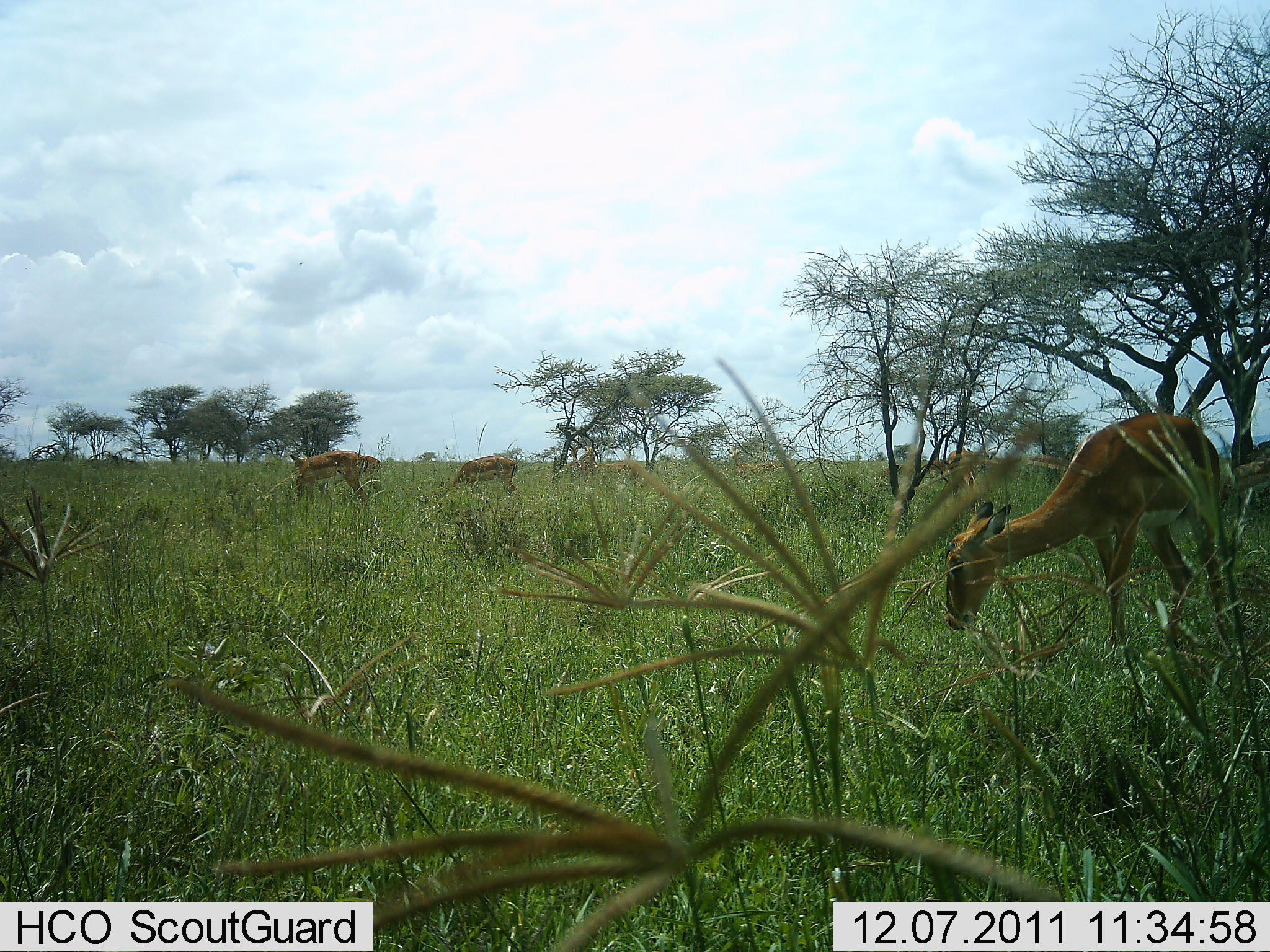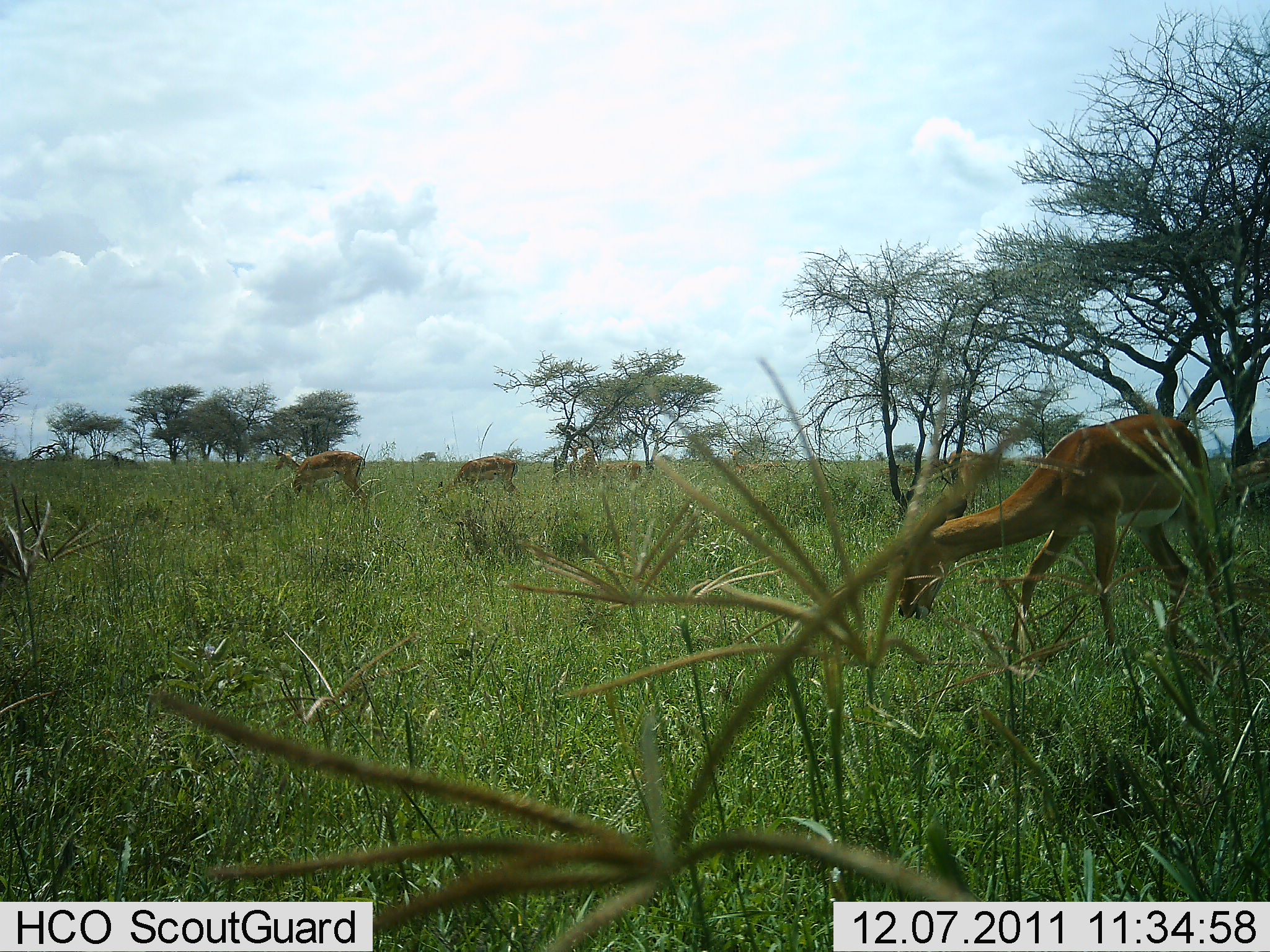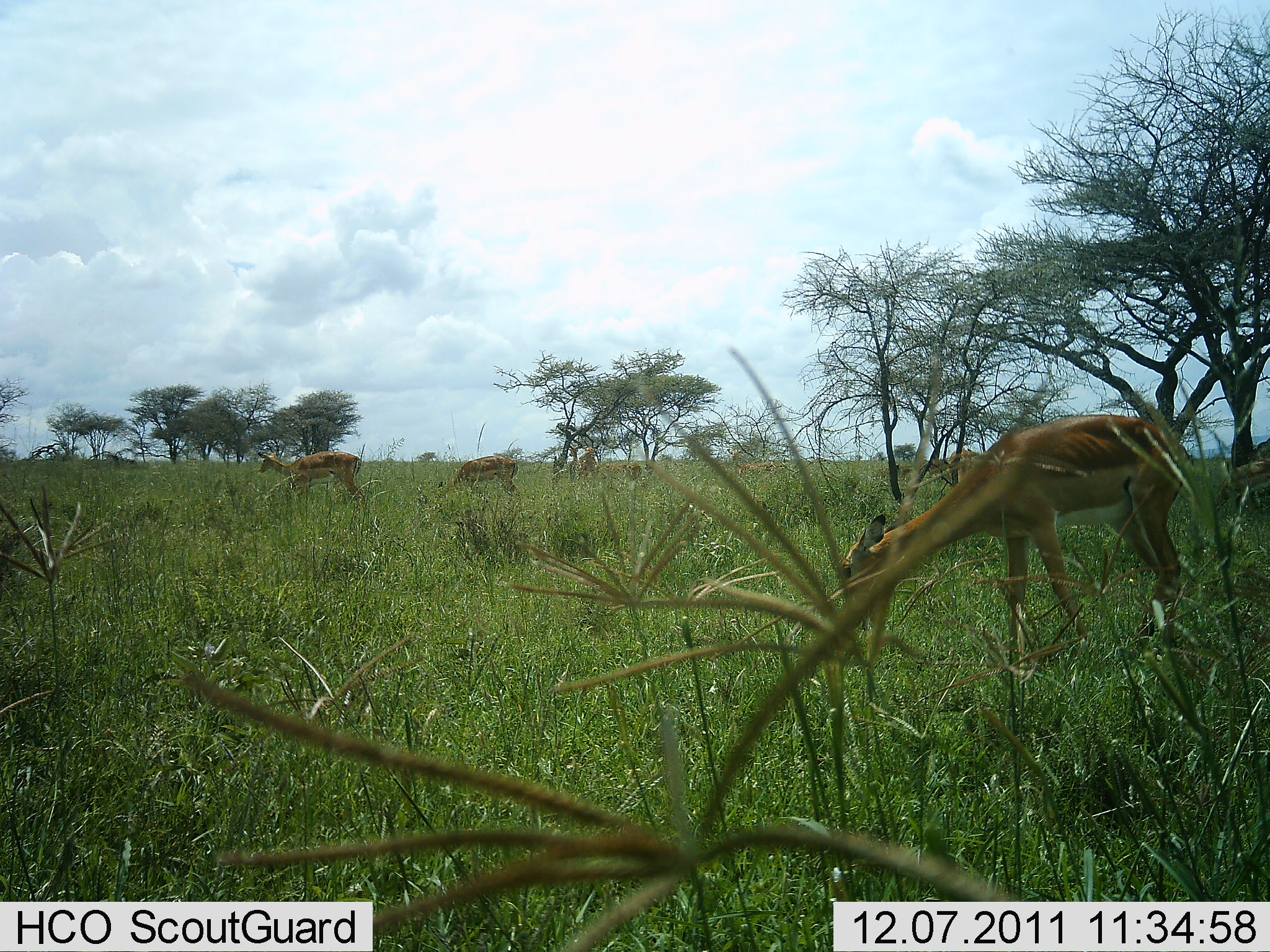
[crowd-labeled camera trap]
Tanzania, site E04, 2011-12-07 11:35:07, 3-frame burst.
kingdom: Animalia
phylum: Chordata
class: Mammalia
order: Artiodactyla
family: Bovidae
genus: Aepyceros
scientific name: Aepyceros melampus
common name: impala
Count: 4.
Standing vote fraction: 30%.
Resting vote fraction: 0%.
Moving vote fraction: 0%.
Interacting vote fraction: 0%.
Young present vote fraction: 0%.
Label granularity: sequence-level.